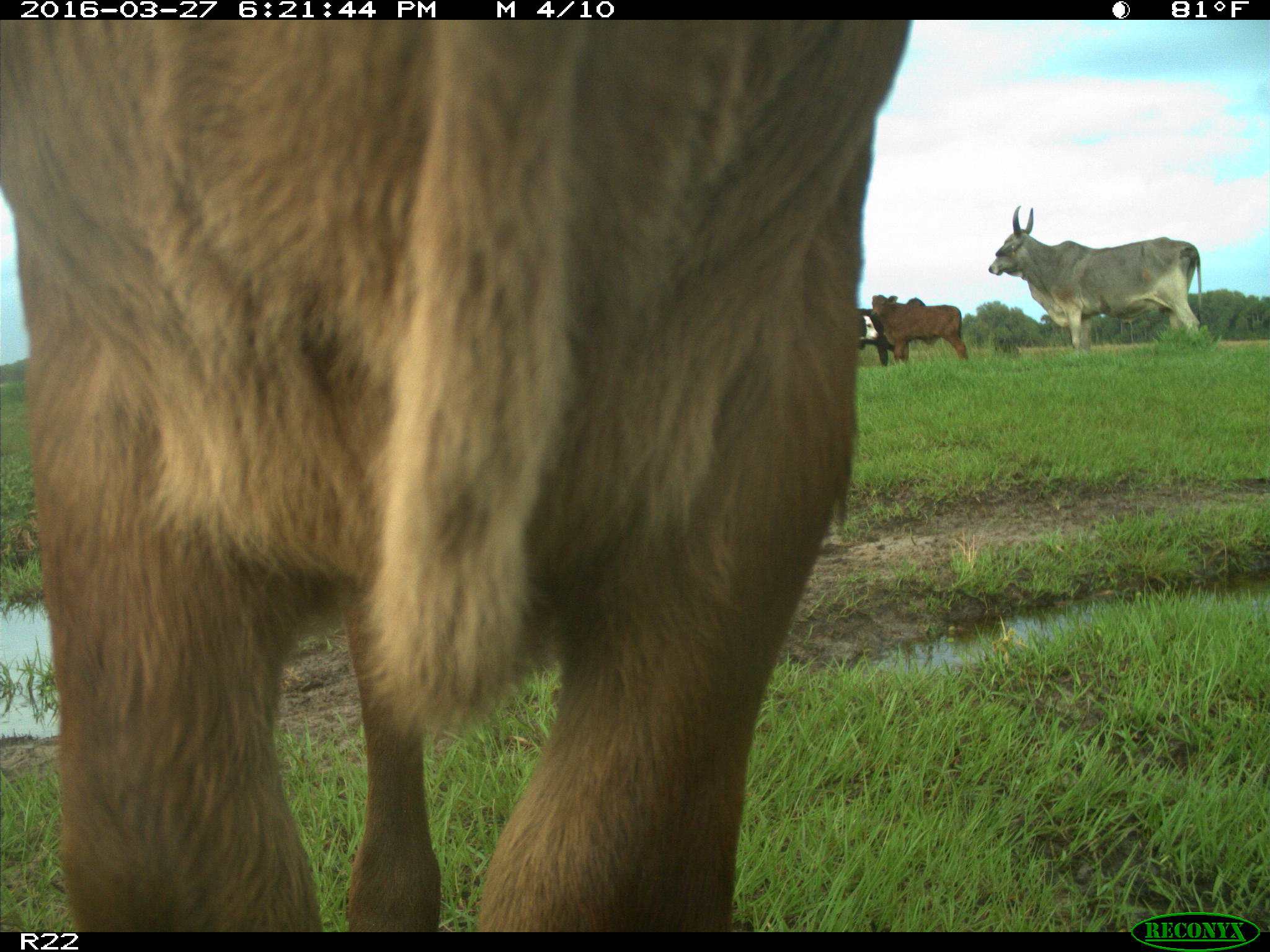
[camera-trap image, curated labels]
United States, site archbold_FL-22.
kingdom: Animalia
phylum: Chordata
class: Mammalia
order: Artiodactyla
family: Bovidae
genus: Bos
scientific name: Bos taurus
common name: domestic cow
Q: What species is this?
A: Bos taurus (domestic cow).